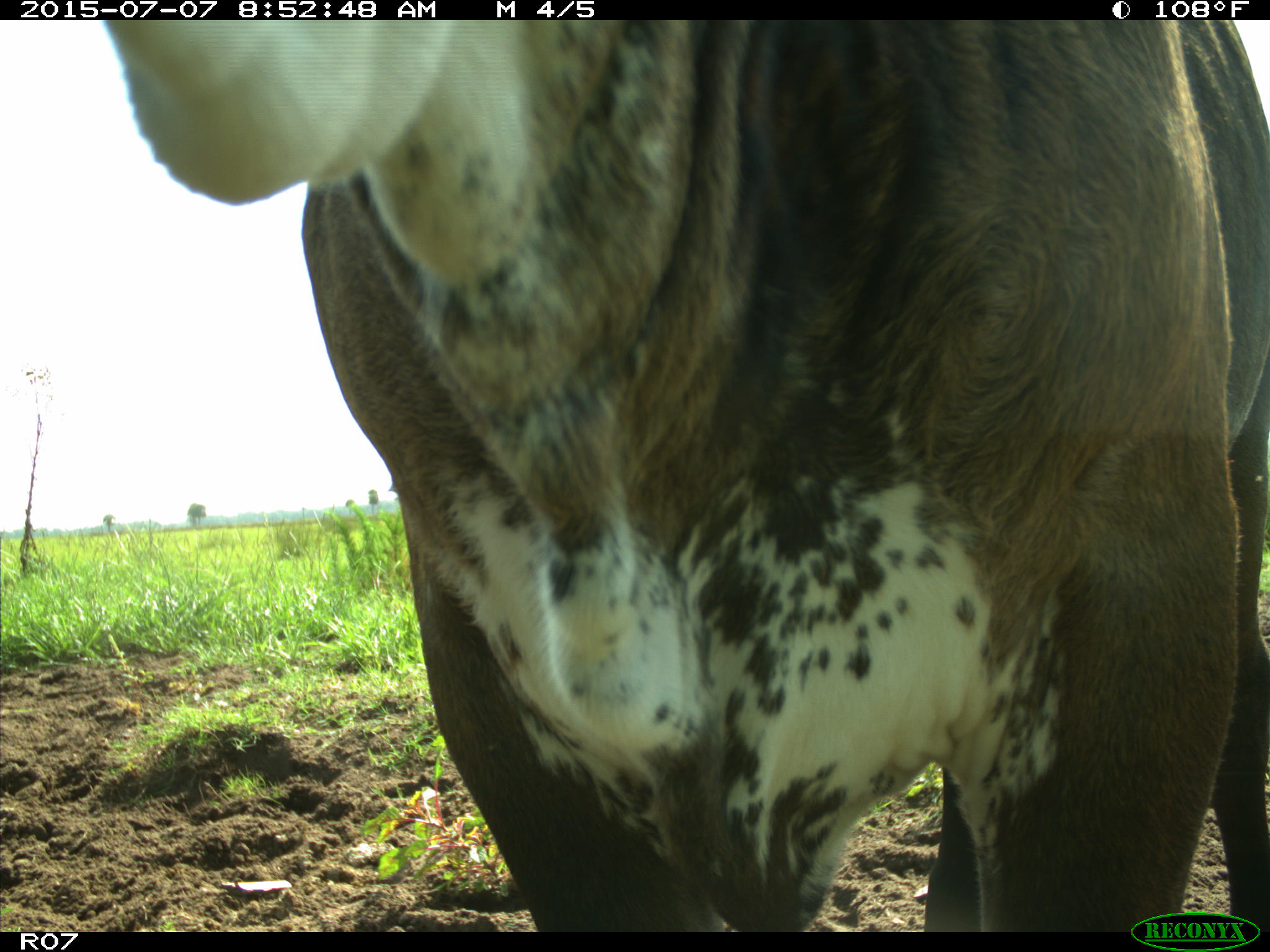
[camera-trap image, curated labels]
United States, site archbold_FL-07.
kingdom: Animalia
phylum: Chordata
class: Mammalia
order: Artiodactyla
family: Bovidae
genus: Bos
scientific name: Bos taurus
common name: domestic cow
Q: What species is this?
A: Bos taurus (domestic cow).